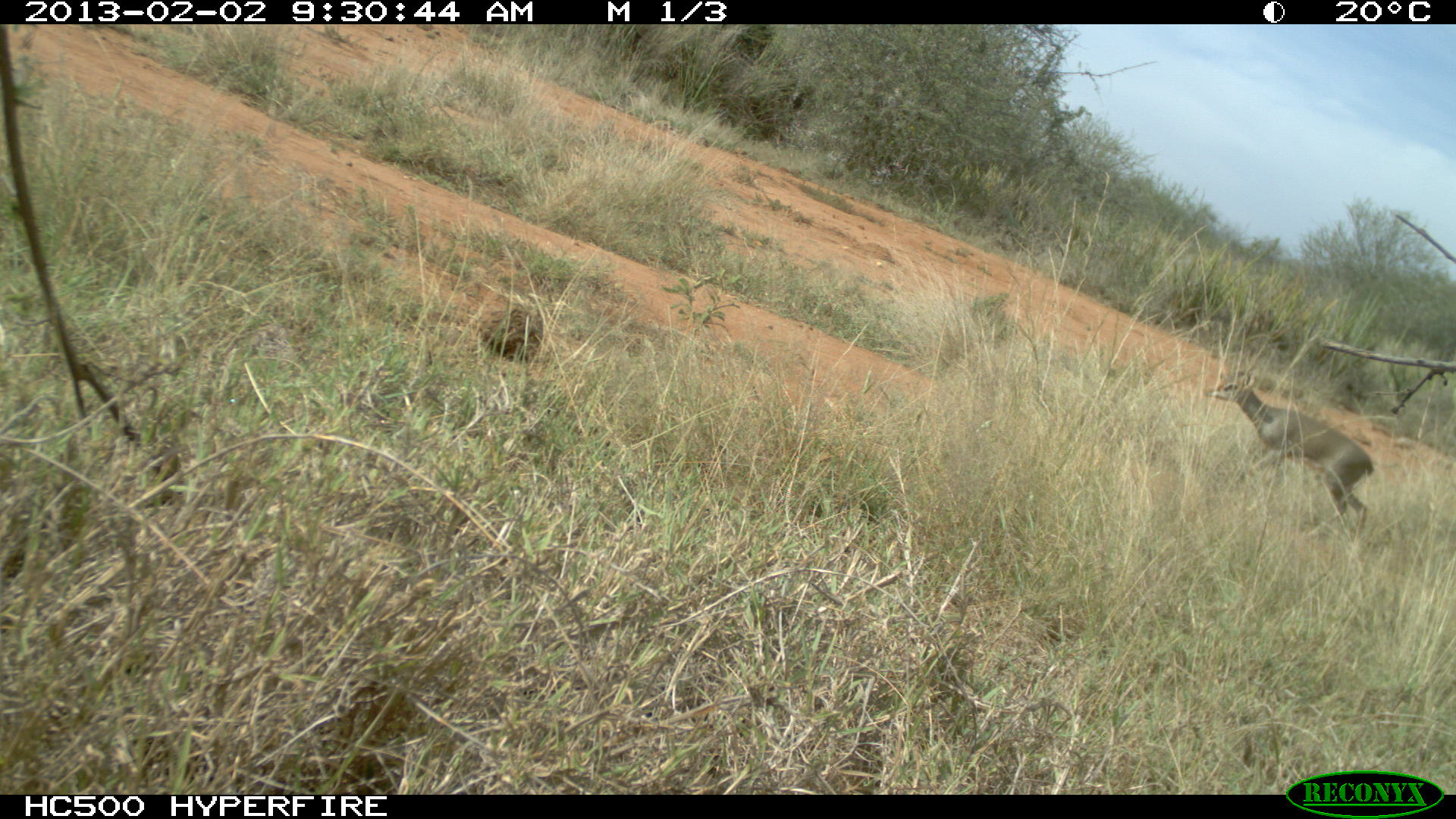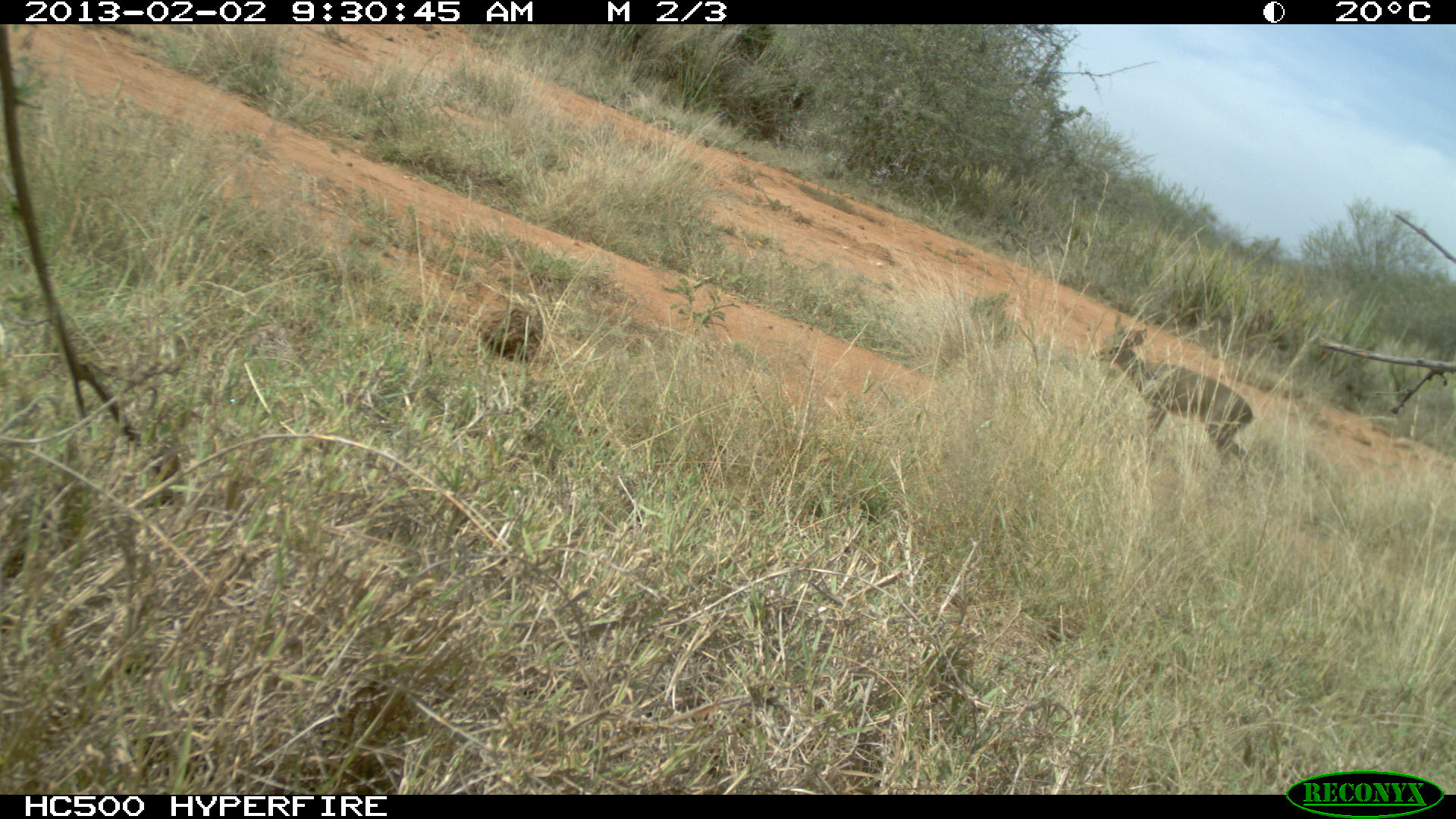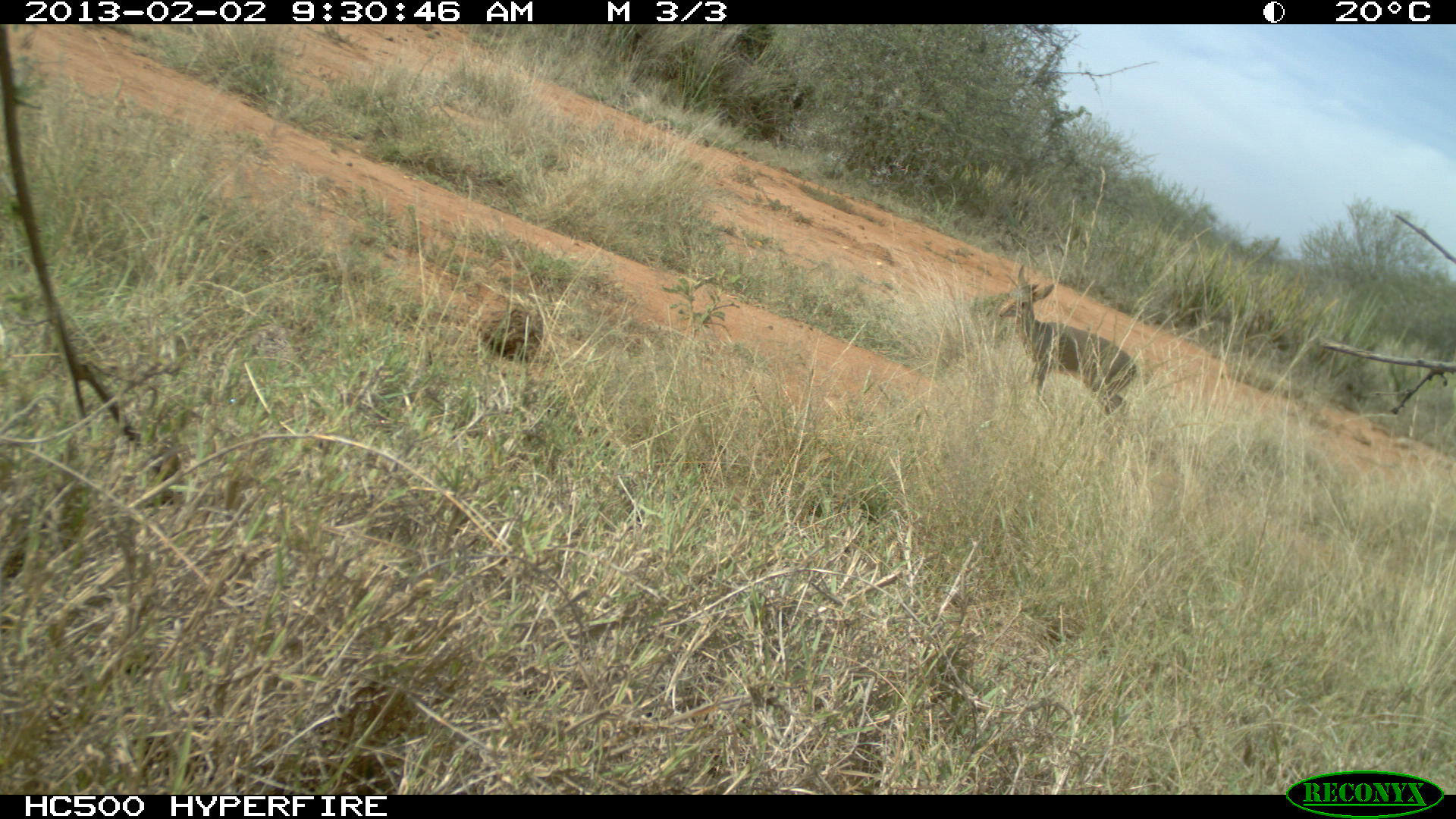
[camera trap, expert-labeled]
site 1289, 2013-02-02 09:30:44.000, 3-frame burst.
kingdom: Animalia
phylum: Chordata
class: Mammalia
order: Artiodactyla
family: Bovidae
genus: Madoqua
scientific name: Madoqua guentheri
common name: günther's dik-dik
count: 1